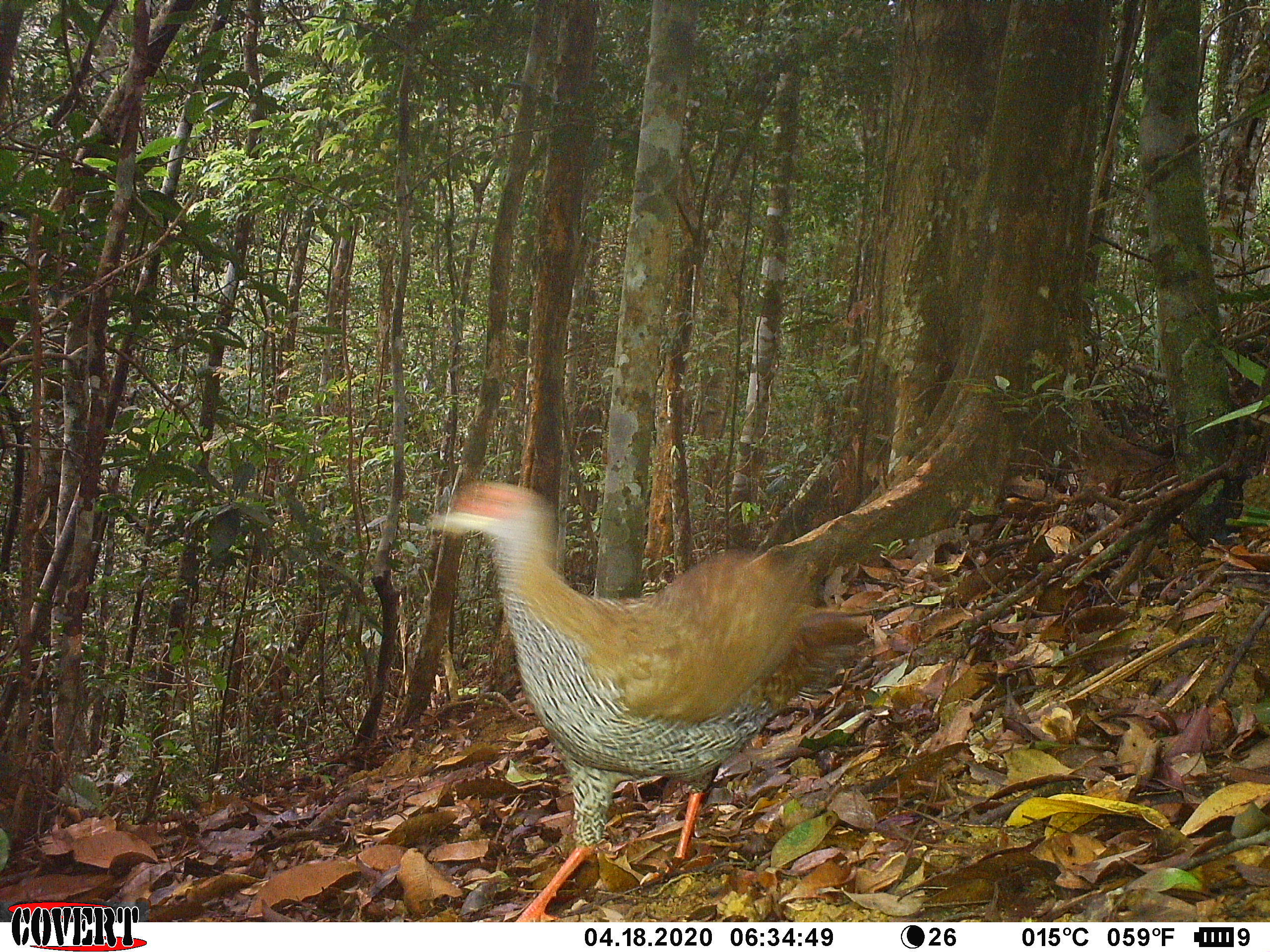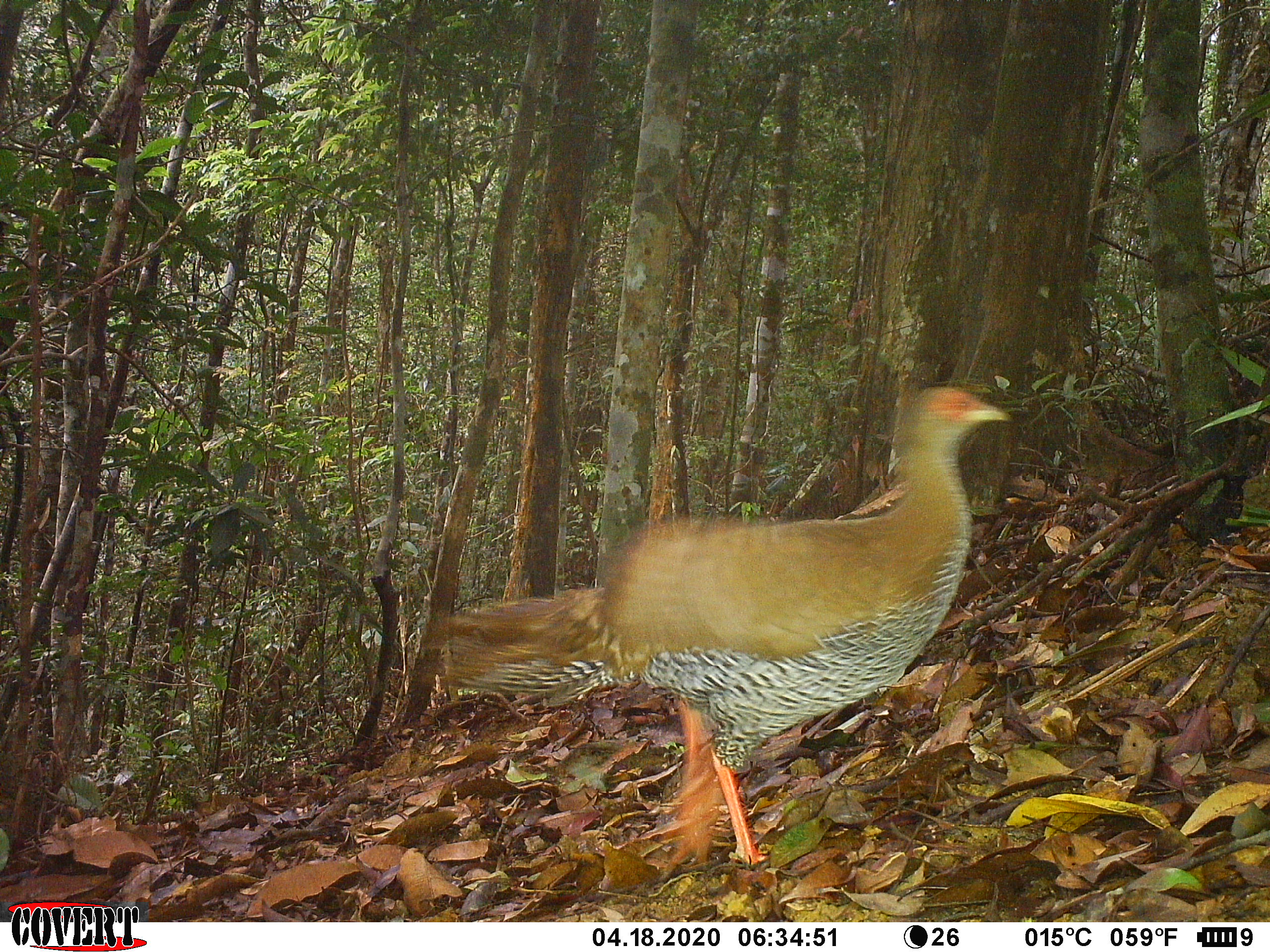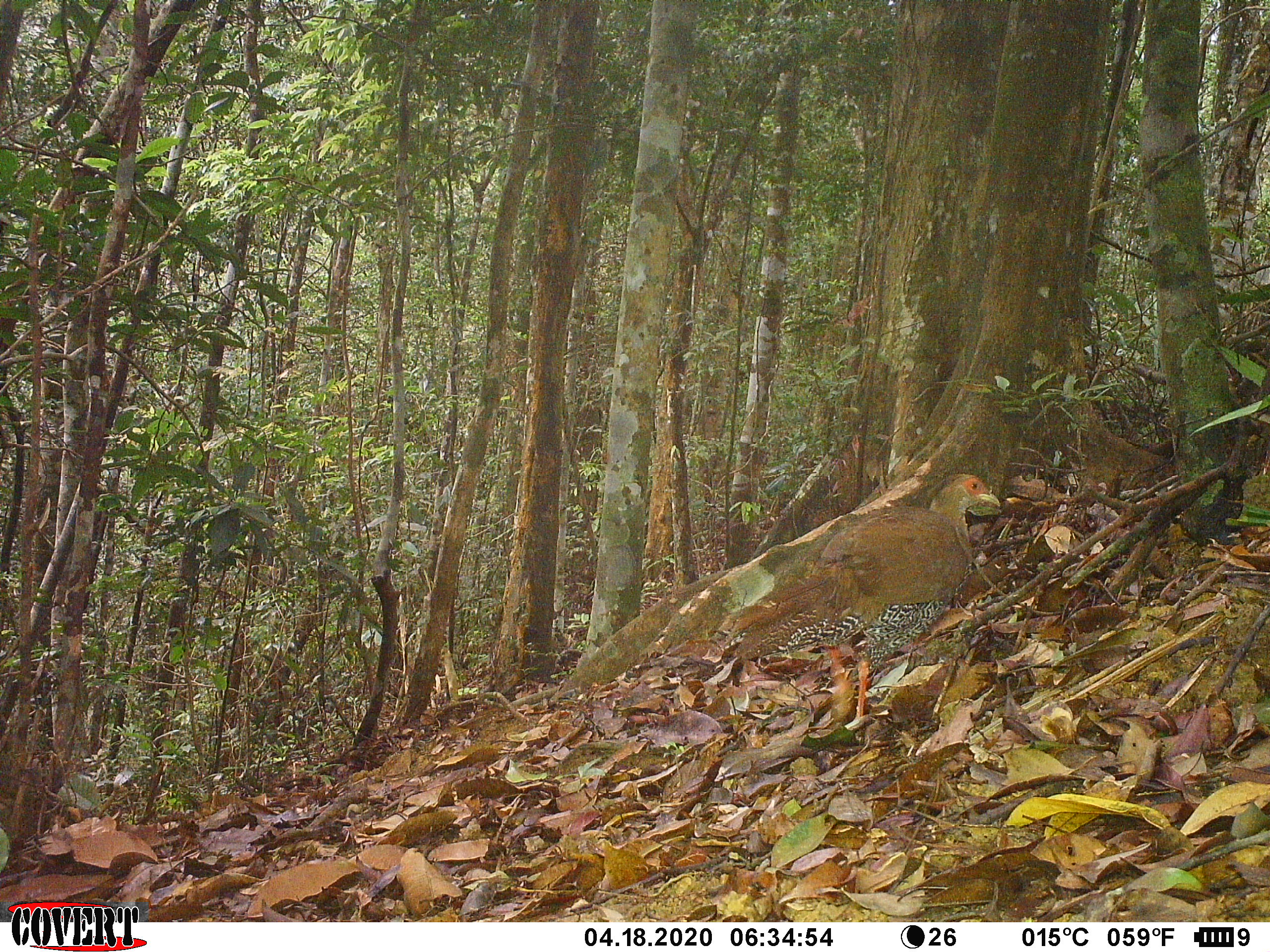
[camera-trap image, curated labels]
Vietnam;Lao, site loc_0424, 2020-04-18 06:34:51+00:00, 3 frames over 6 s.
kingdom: Animalia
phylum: Chordata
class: Aves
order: Galliformes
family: Phasianidae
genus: Lophura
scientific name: Lophura nycthemera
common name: silver pheasant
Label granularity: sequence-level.